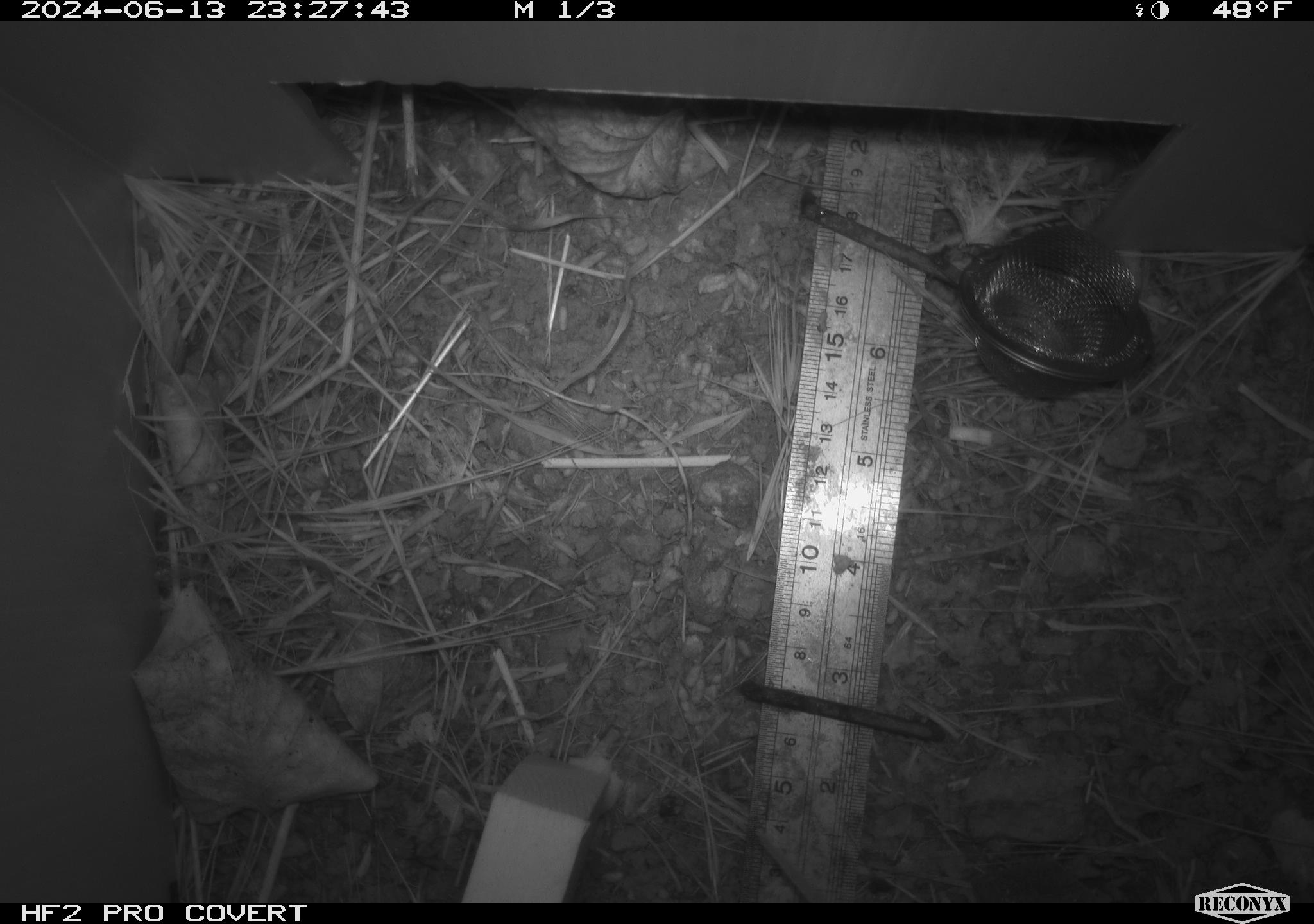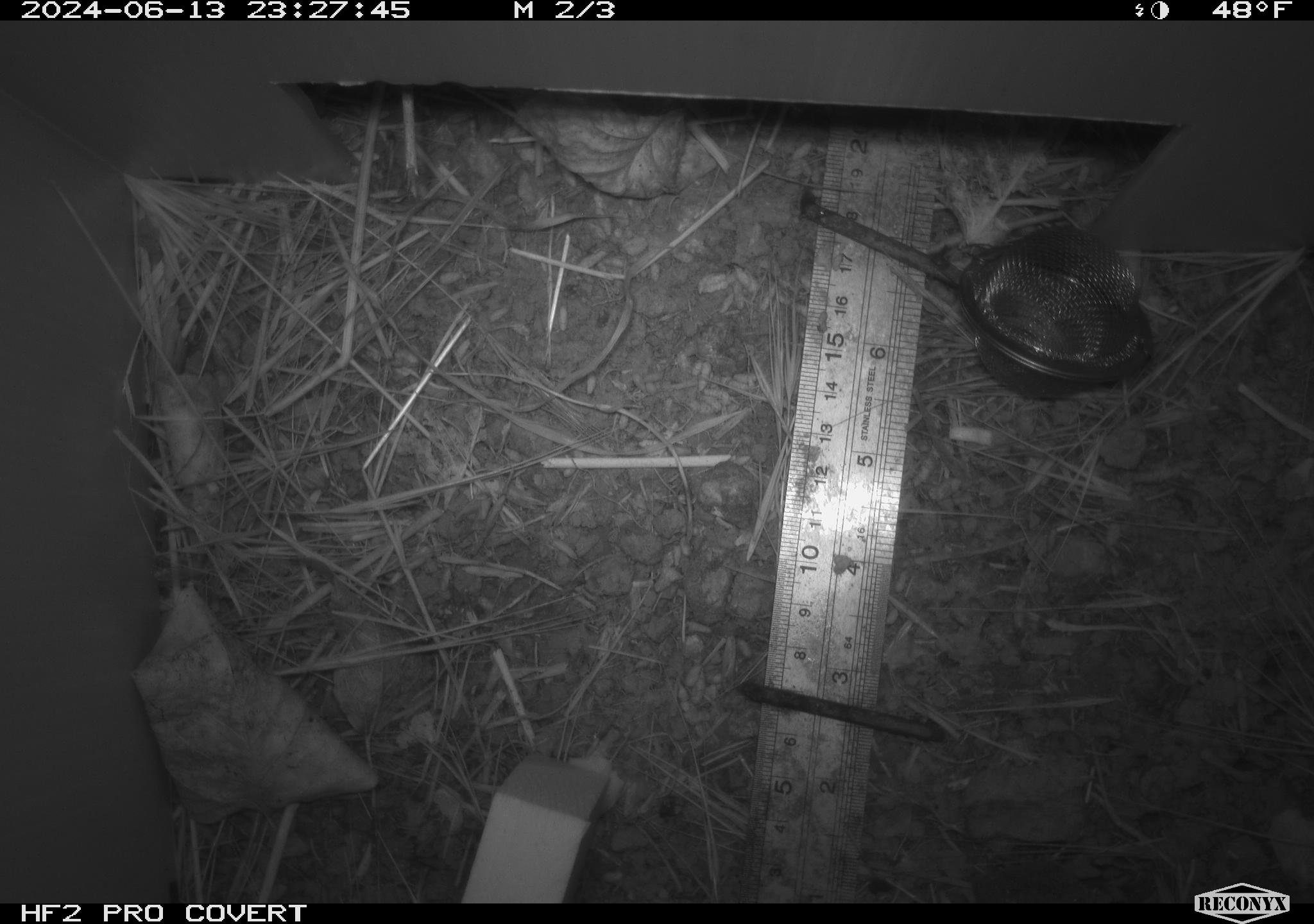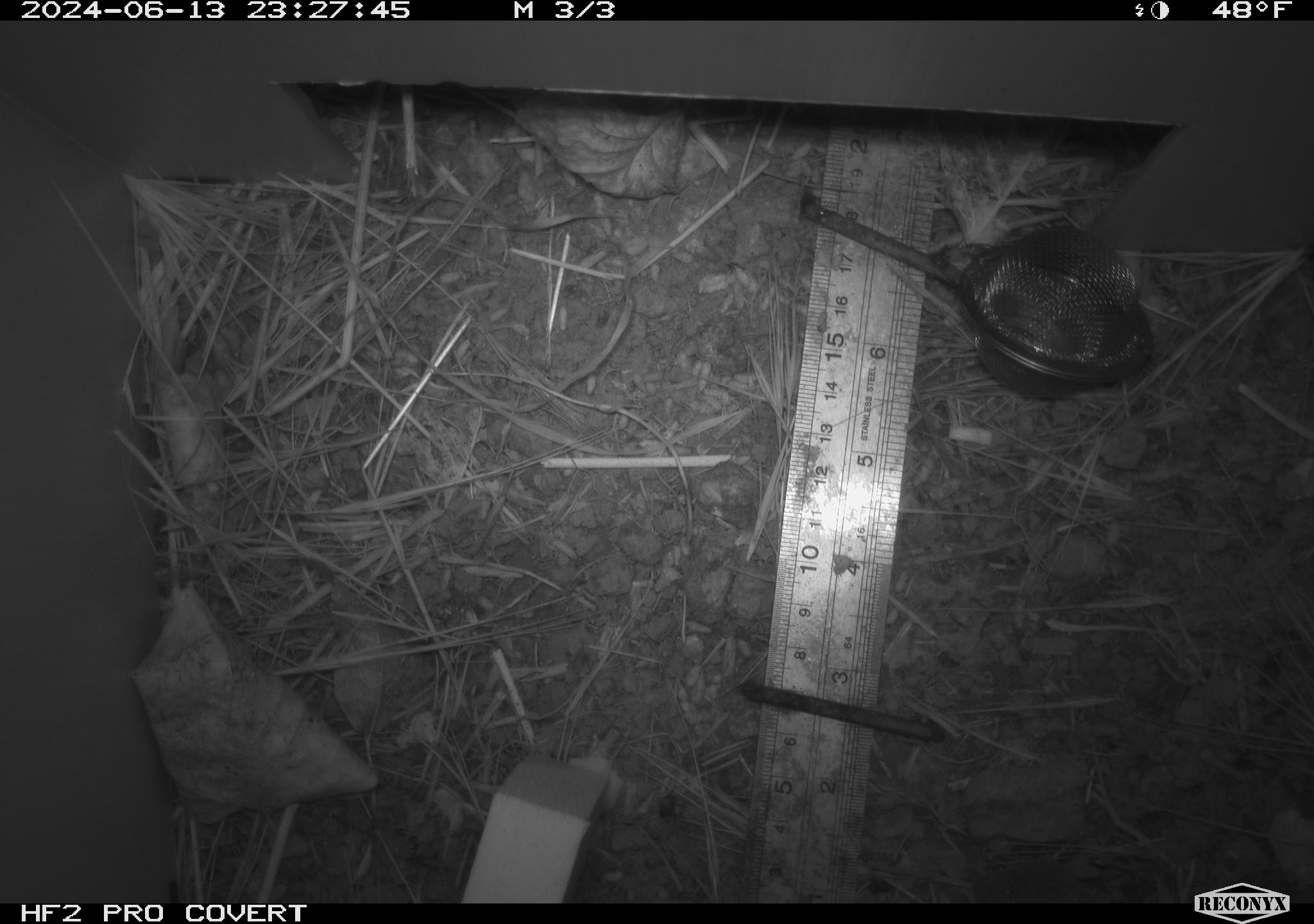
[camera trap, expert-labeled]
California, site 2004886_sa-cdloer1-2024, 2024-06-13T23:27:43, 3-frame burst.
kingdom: Animalia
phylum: Chordata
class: Mammalia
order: Rodentia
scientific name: Rodentia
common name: mouse species